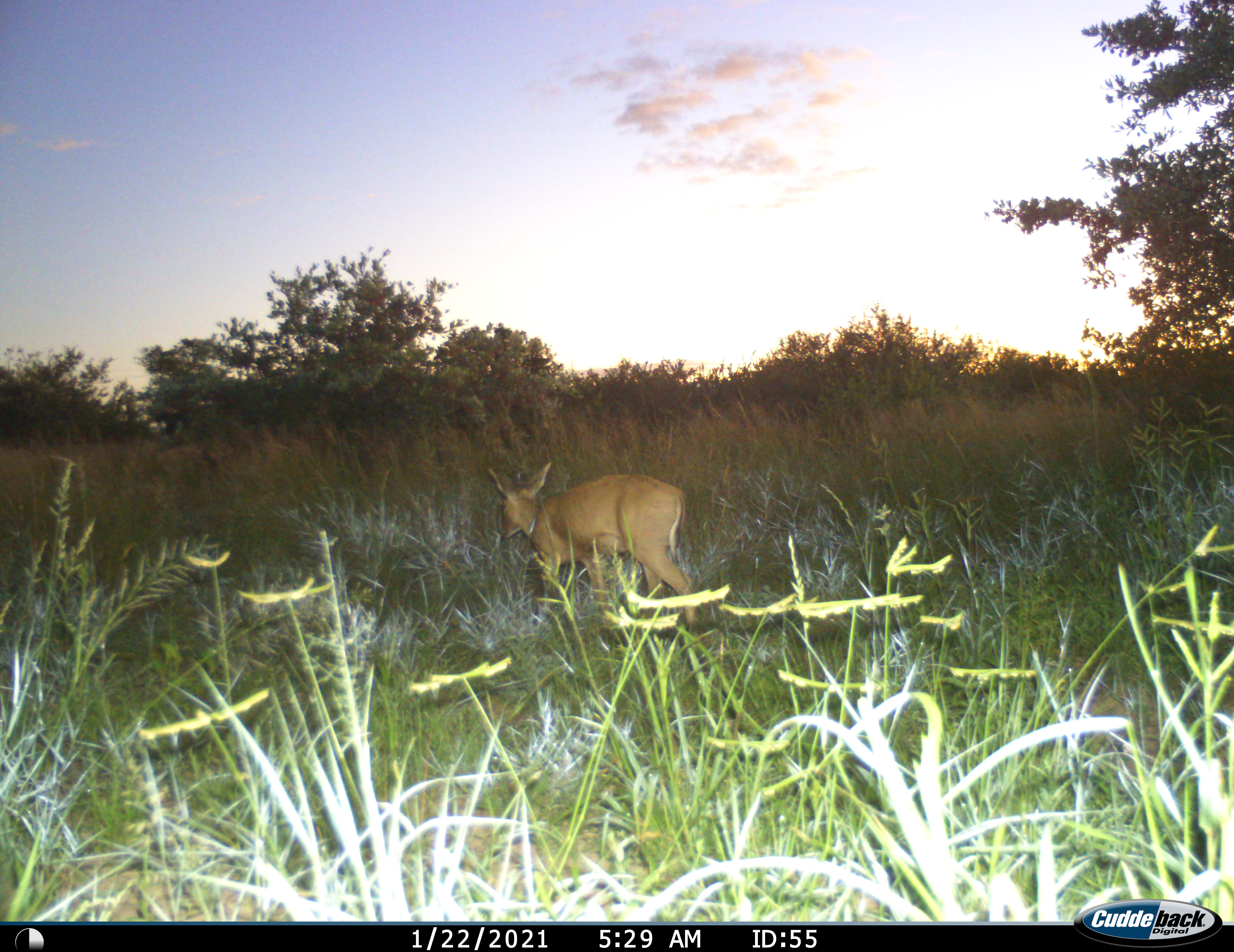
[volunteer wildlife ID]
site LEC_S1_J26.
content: unidentified animal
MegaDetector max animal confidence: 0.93